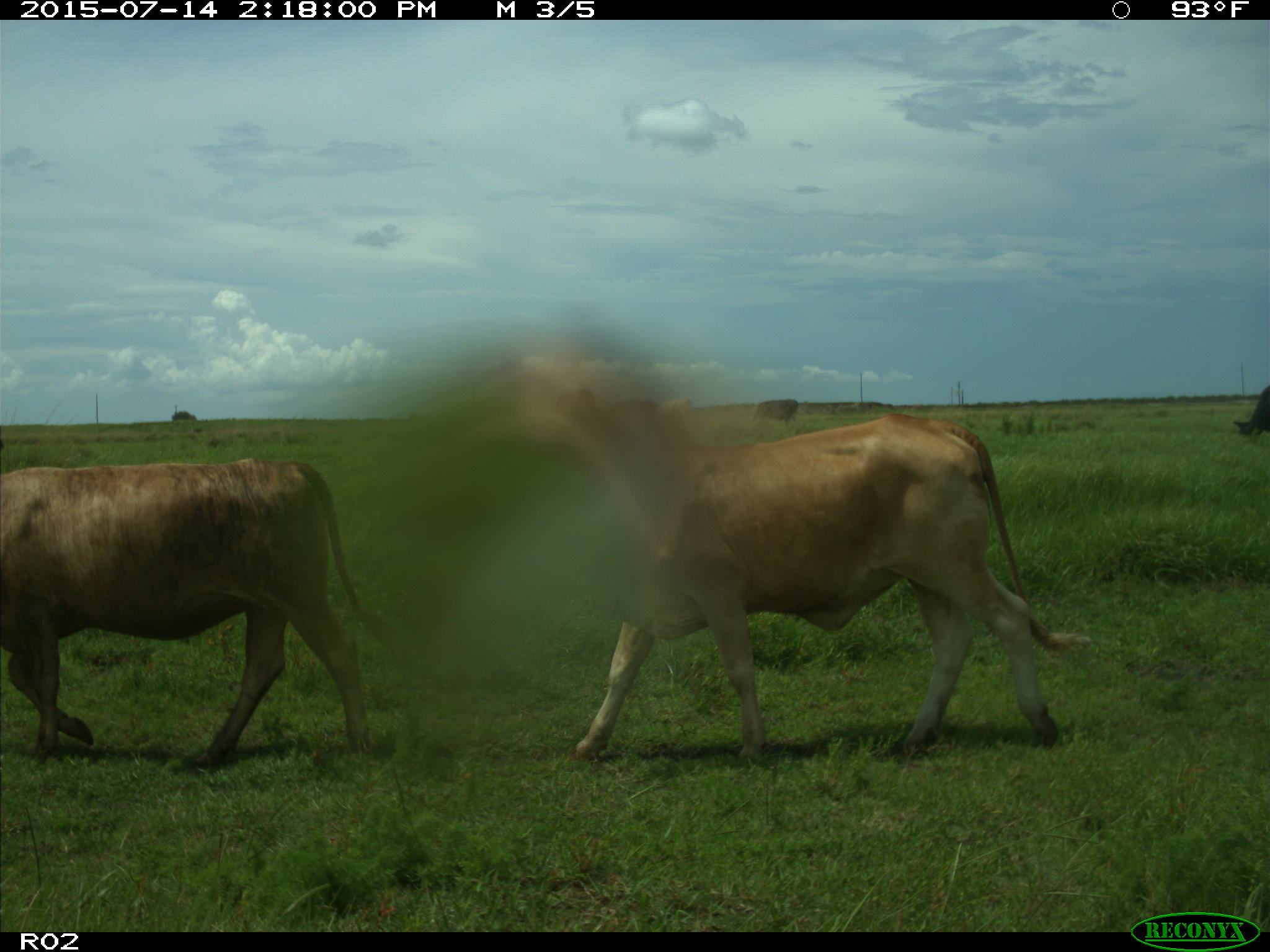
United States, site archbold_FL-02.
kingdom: Animalia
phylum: Chordata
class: Mammalia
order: Artiodactyla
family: Bovidae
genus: Bos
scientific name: Bos taurus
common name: domestic cow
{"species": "Bos taurus (domestic cow)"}